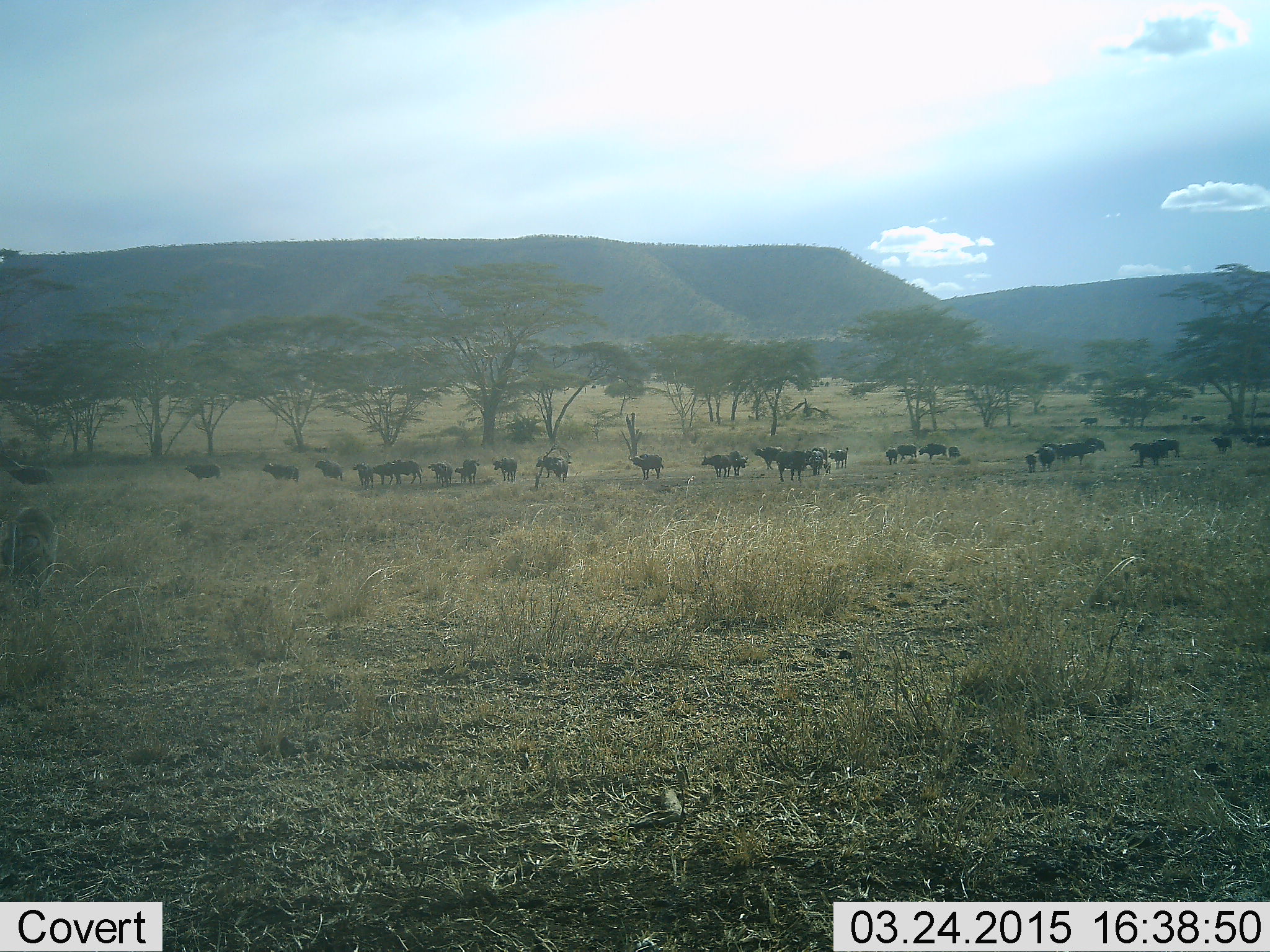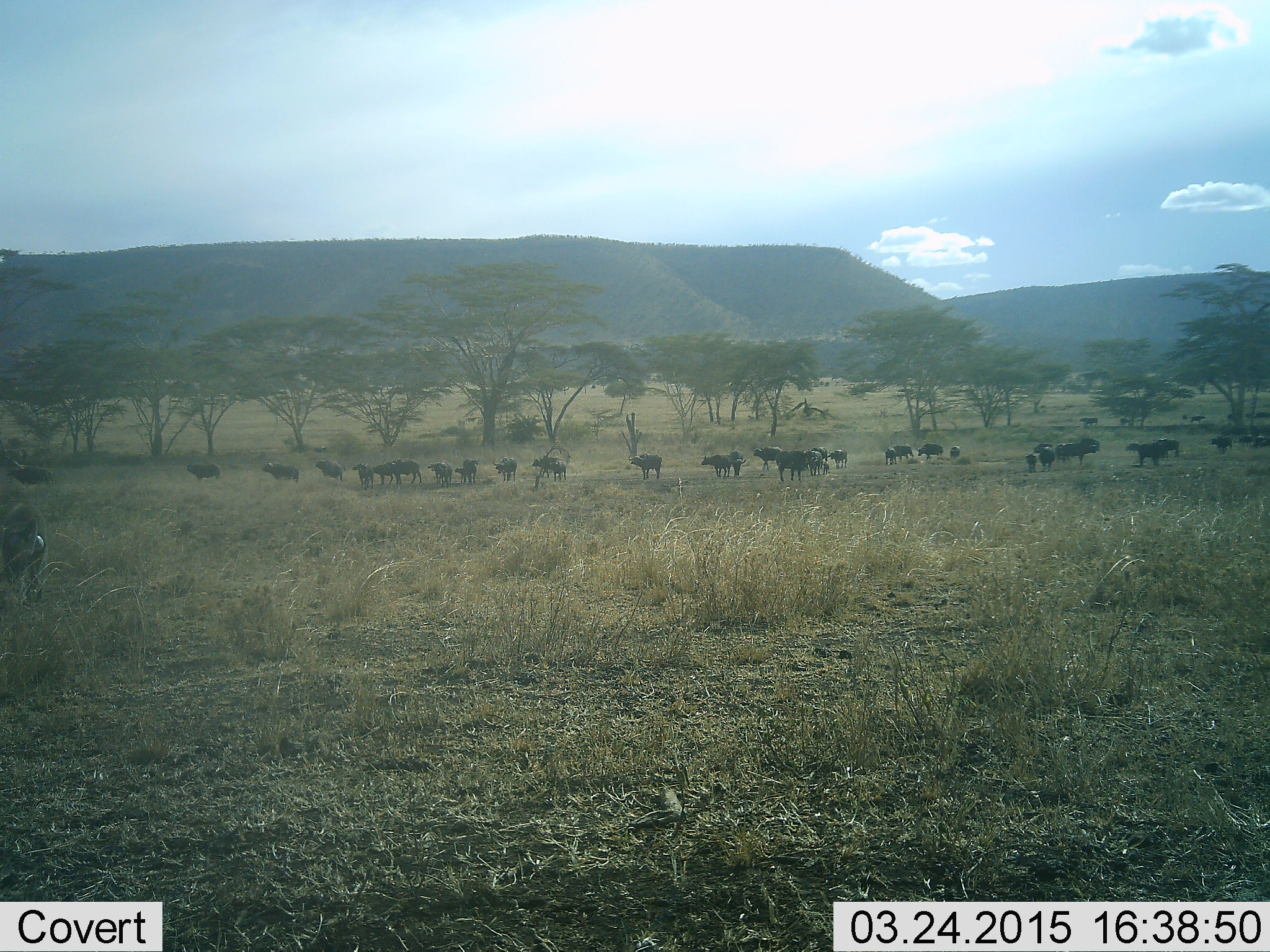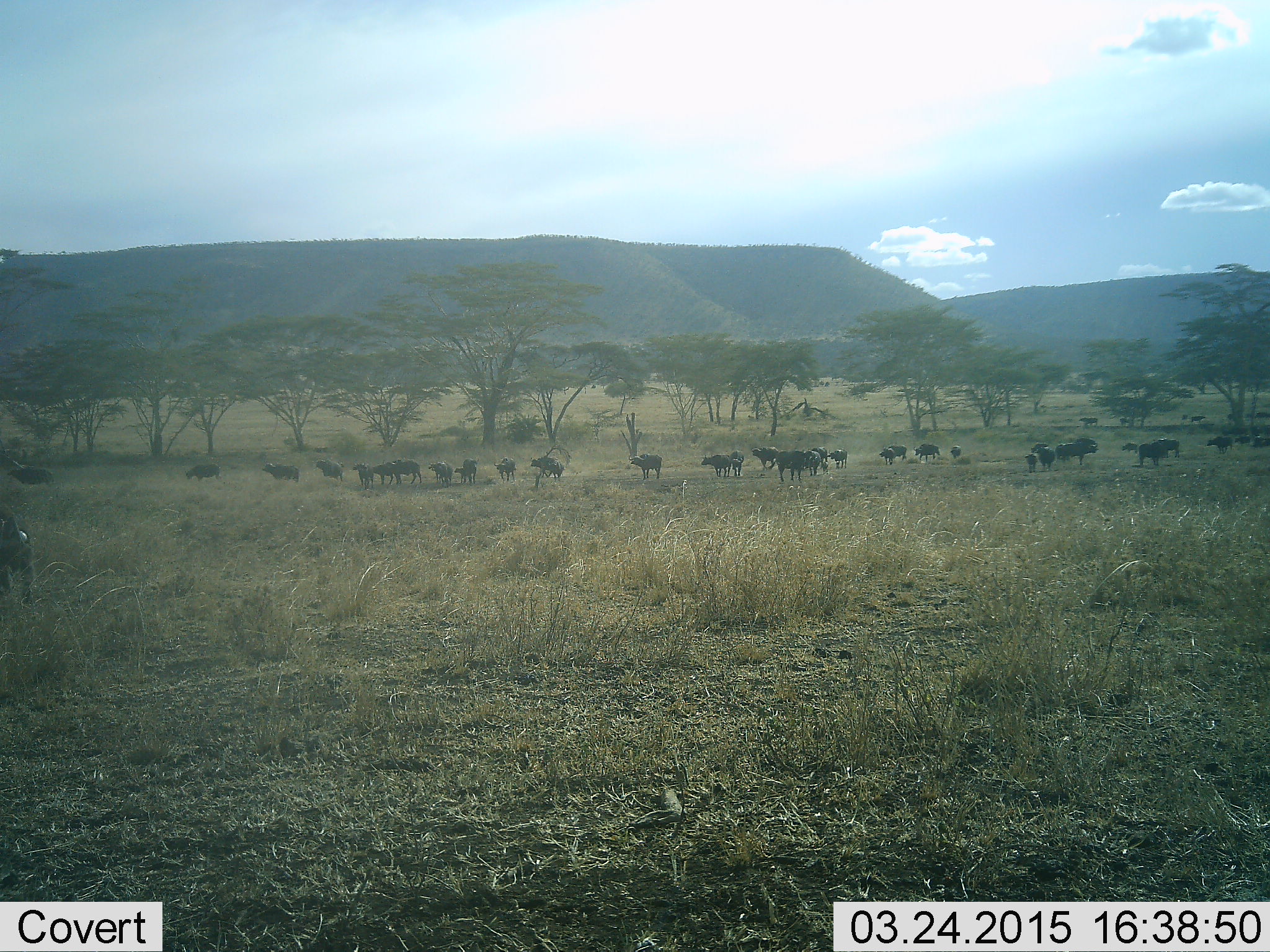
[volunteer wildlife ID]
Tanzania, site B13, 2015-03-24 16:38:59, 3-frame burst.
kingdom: Animalia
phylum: Chordata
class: Mammalia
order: Artiodactyla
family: Bovidae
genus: Syncerus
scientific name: Syncerus caffer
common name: cape buffalo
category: buffalo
Buffalo (cape buffalo) (Syncerus caffer), count 11-50. Behavior (volunteer vote fractions): standing 92%, resting 8%, moving 77%, interacting 8%. Young present (vote fraction): 46%. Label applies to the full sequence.